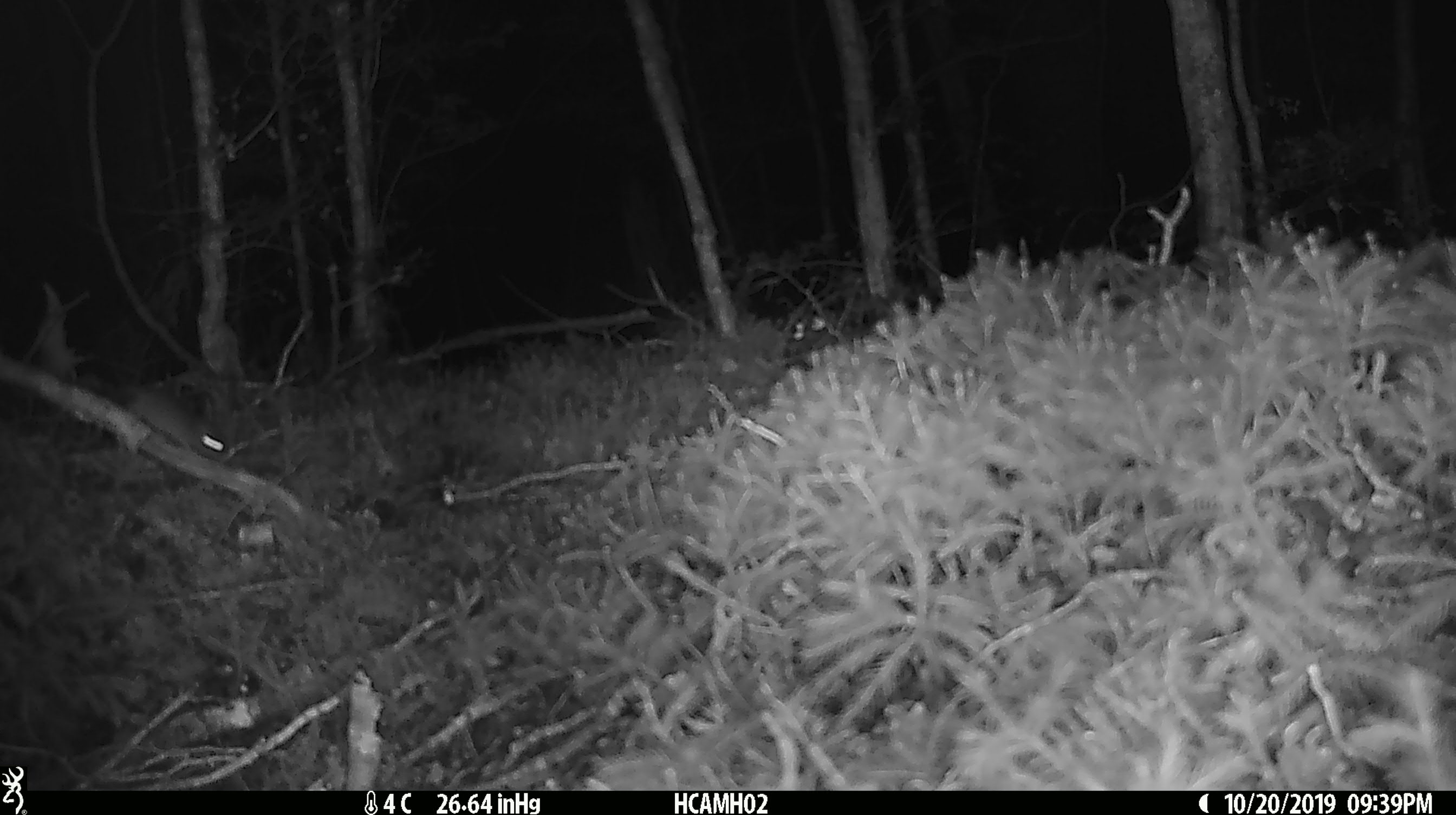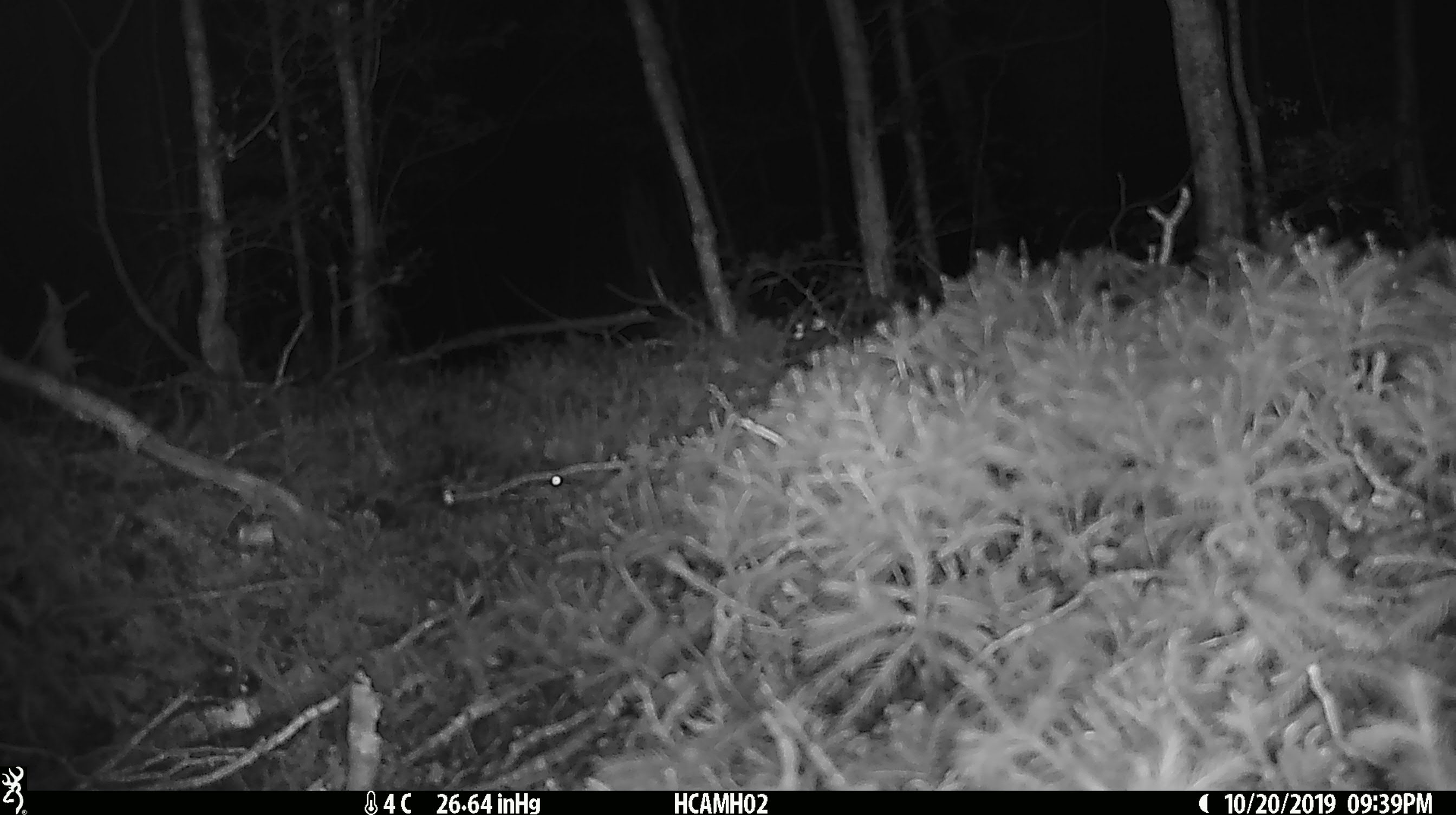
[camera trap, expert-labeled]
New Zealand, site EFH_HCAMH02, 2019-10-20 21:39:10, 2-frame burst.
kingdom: Animalia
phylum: Chordata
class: Mammalia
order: Rodentia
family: Muridae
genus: Mus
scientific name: Mus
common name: mouse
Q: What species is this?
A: Mouse (Mus).